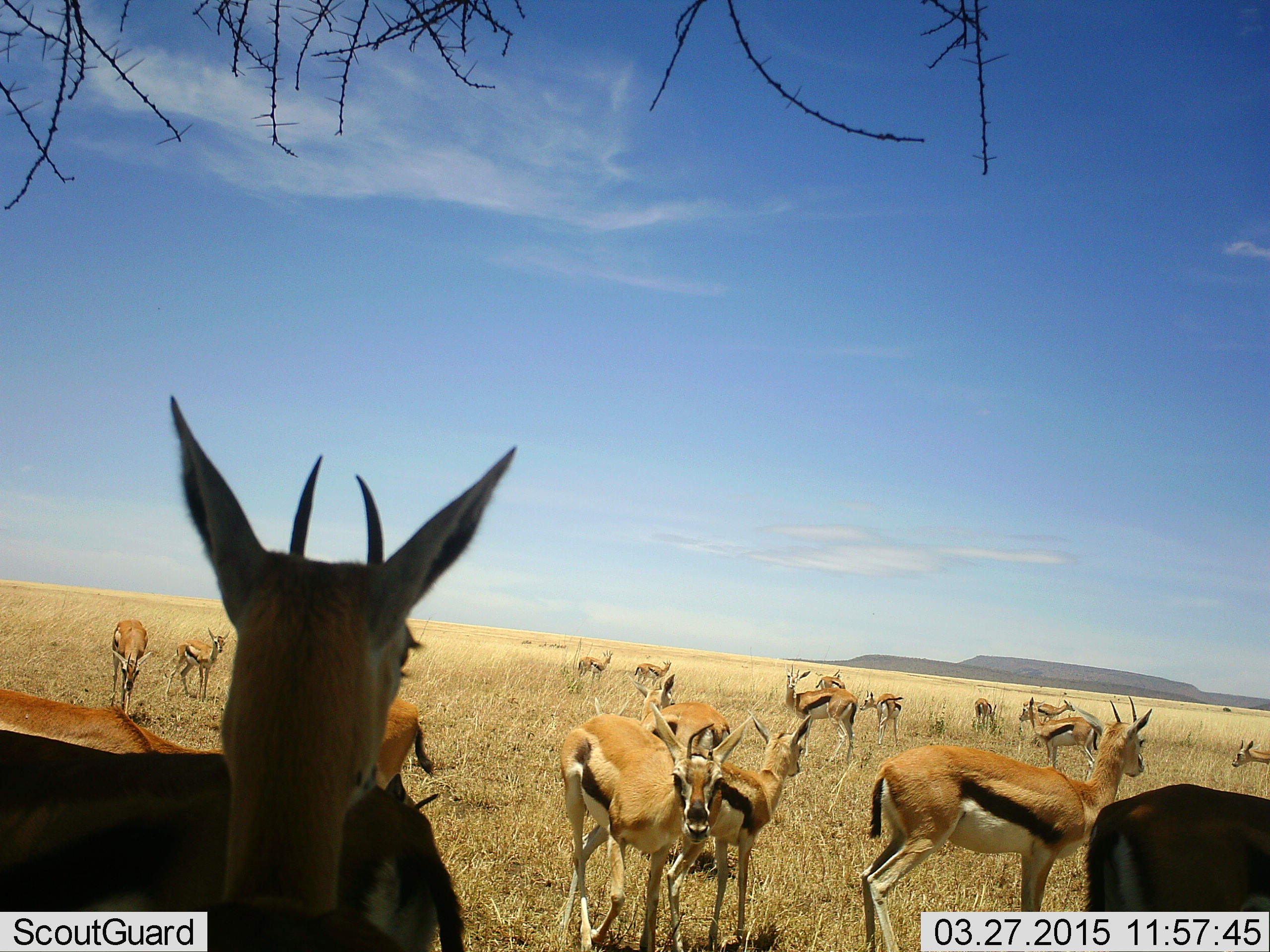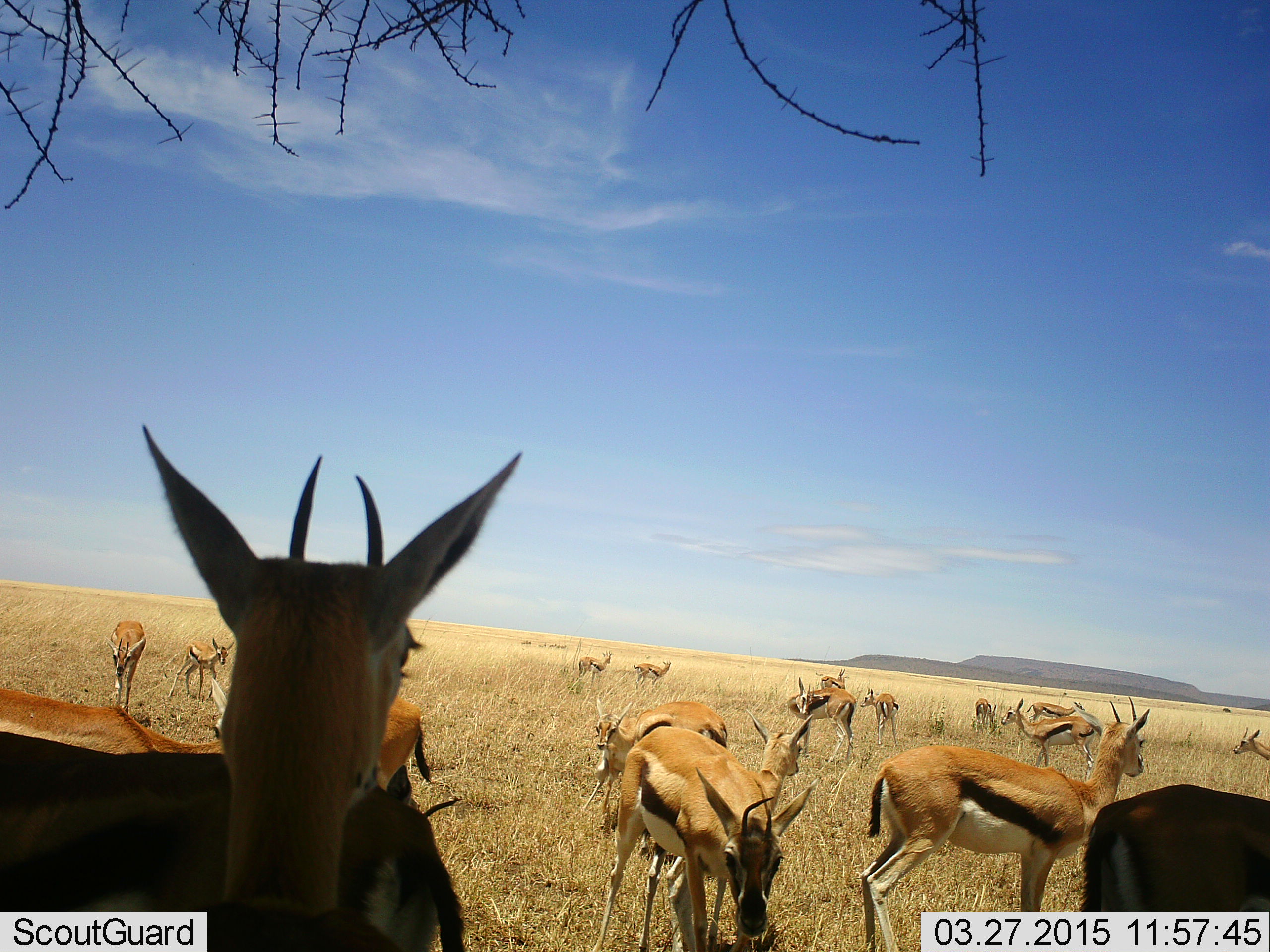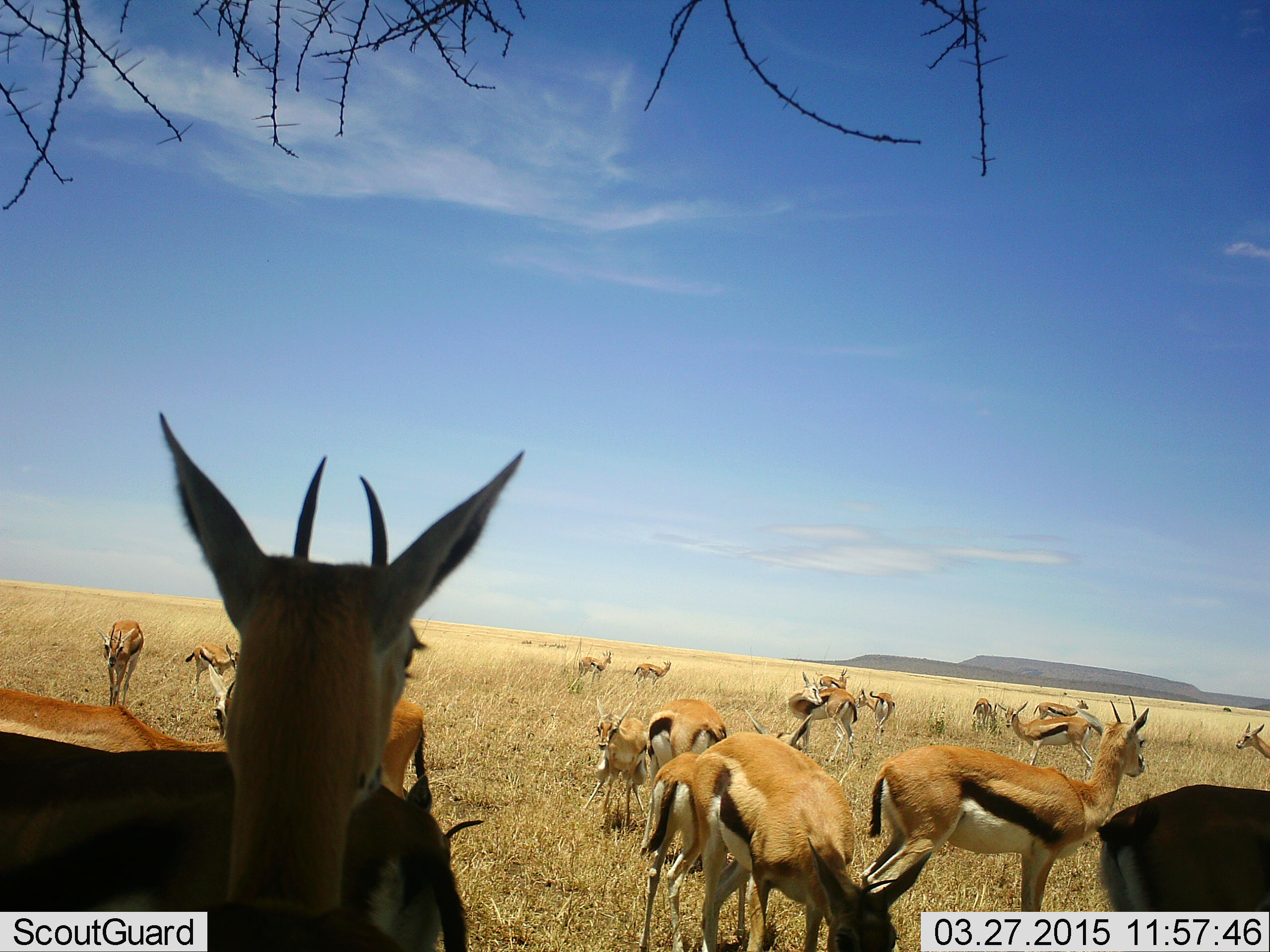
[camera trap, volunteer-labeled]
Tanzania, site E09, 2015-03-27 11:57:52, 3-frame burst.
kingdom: Animalia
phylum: Chordata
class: Mammalia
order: Artiodactyla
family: Bovidae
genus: Eudorcas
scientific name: Eudorcas thomsonii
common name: thomson's gazelle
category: gazellethomsons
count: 11-50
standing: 90%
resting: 20%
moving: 40%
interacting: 10%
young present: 20%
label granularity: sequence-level